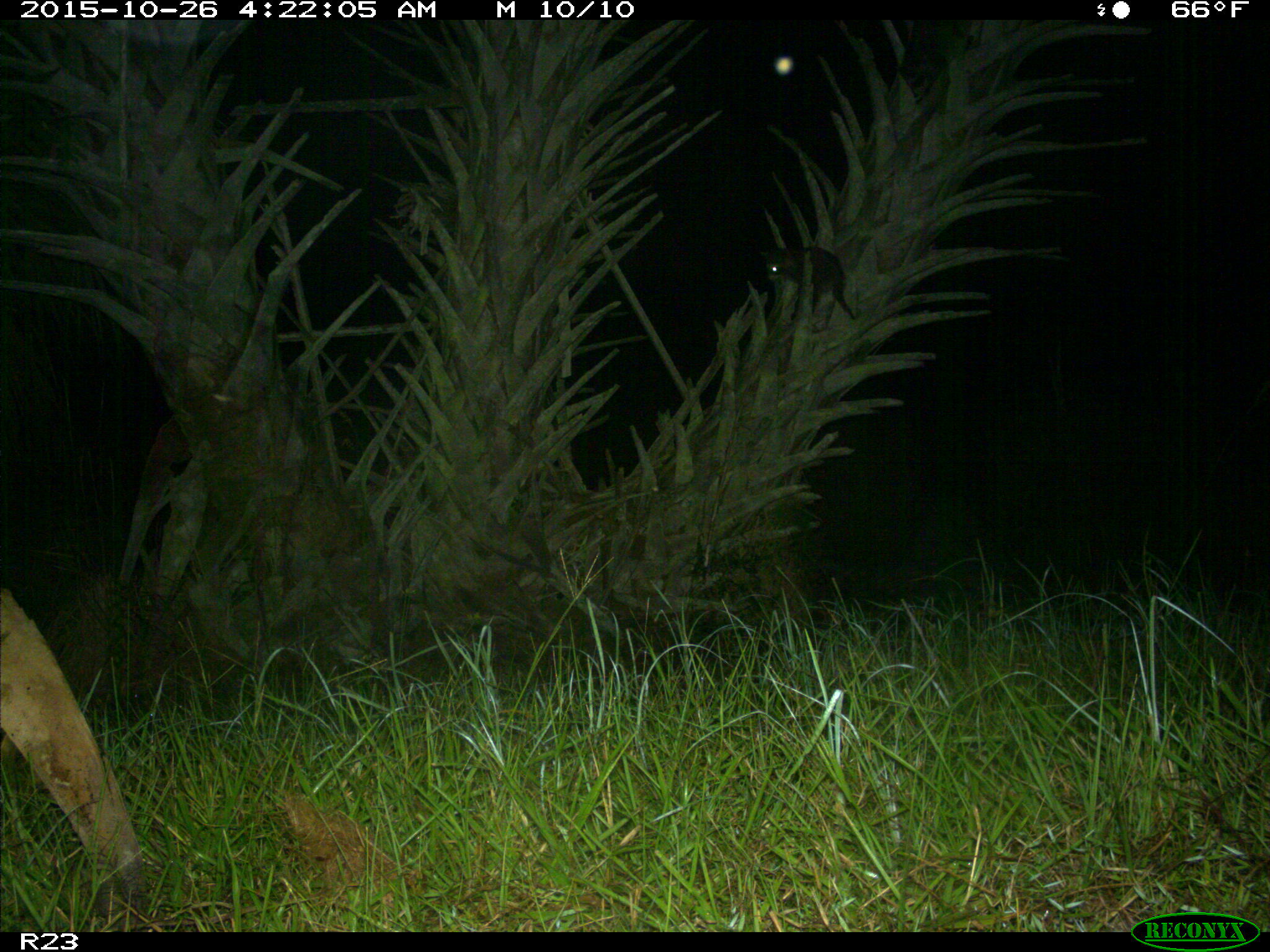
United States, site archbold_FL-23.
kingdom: Animalia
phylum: Chordata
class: Mammalia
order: Carnivora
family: Procyonidae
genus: Procyon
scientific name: Procyon lotor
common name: common raccoon